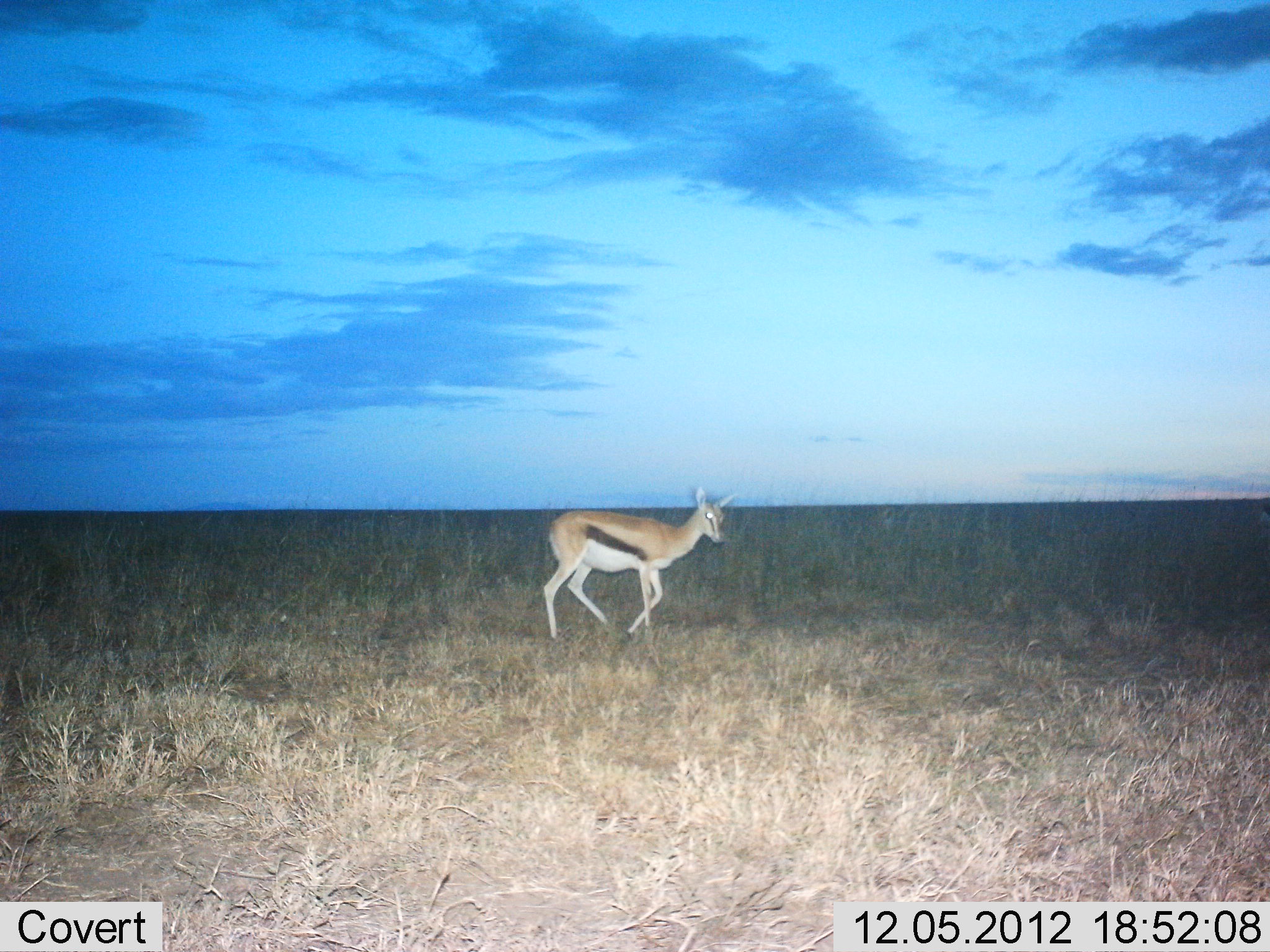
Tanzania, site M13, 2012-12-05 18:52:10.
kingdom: Animalia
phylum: Chordata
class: Mammalia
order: Artiodactyla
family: Bovidae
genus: Eudorcas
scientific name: Eudorcas thomsonii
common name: thomson's gazelle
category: gazellethomsons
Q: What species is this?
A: Gazellethomsons (thomson's gazelle) (Eudorcas thomsonii).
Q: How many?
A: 1.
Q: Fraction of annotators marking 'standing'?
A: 21%.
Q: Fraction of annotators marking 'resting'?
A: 0%.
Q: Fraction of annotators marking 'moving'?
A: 79%.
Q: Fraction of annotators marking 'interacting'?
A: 0%.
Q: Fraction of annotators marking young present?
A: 0%.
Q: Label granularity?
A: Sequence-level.